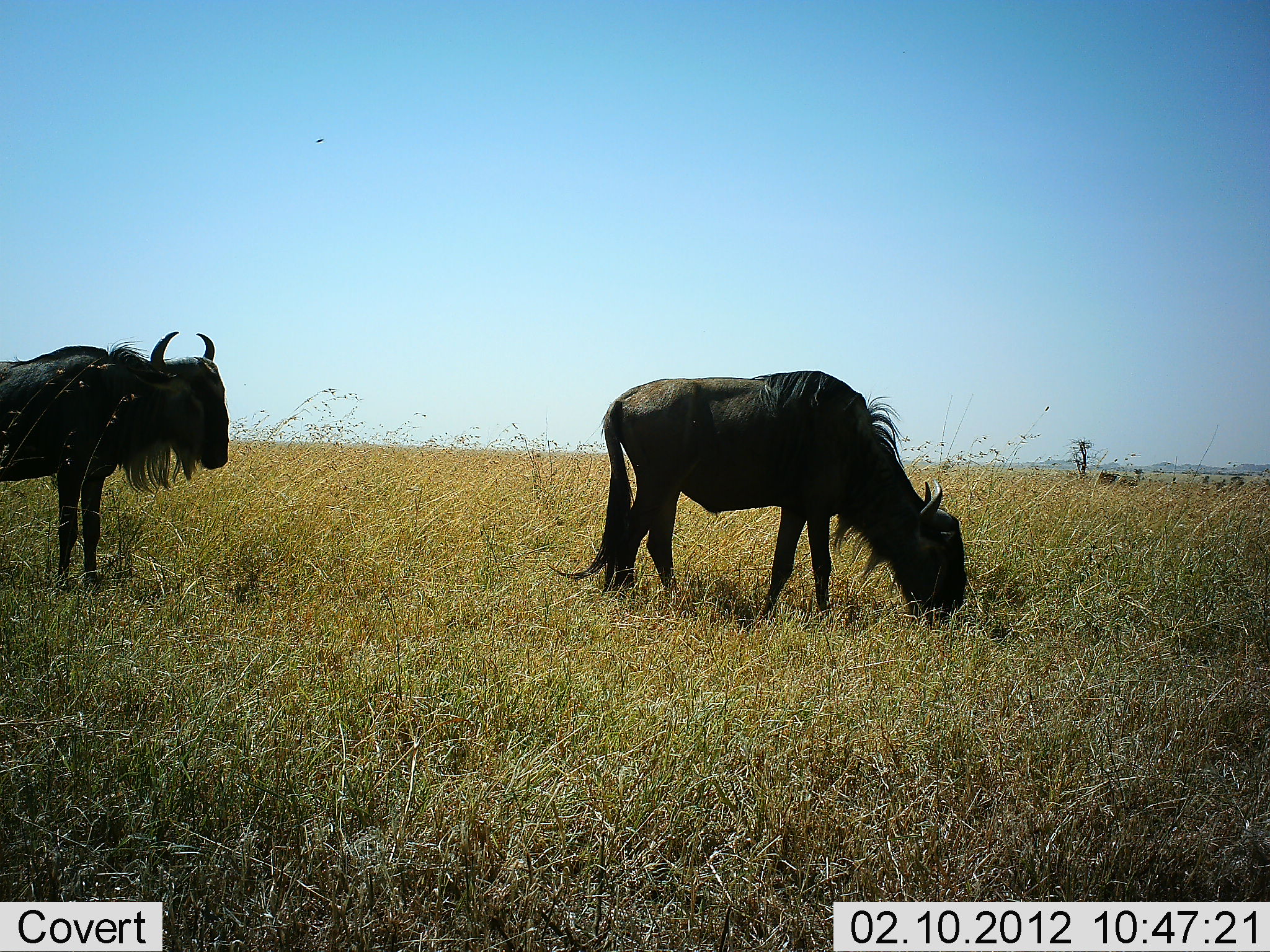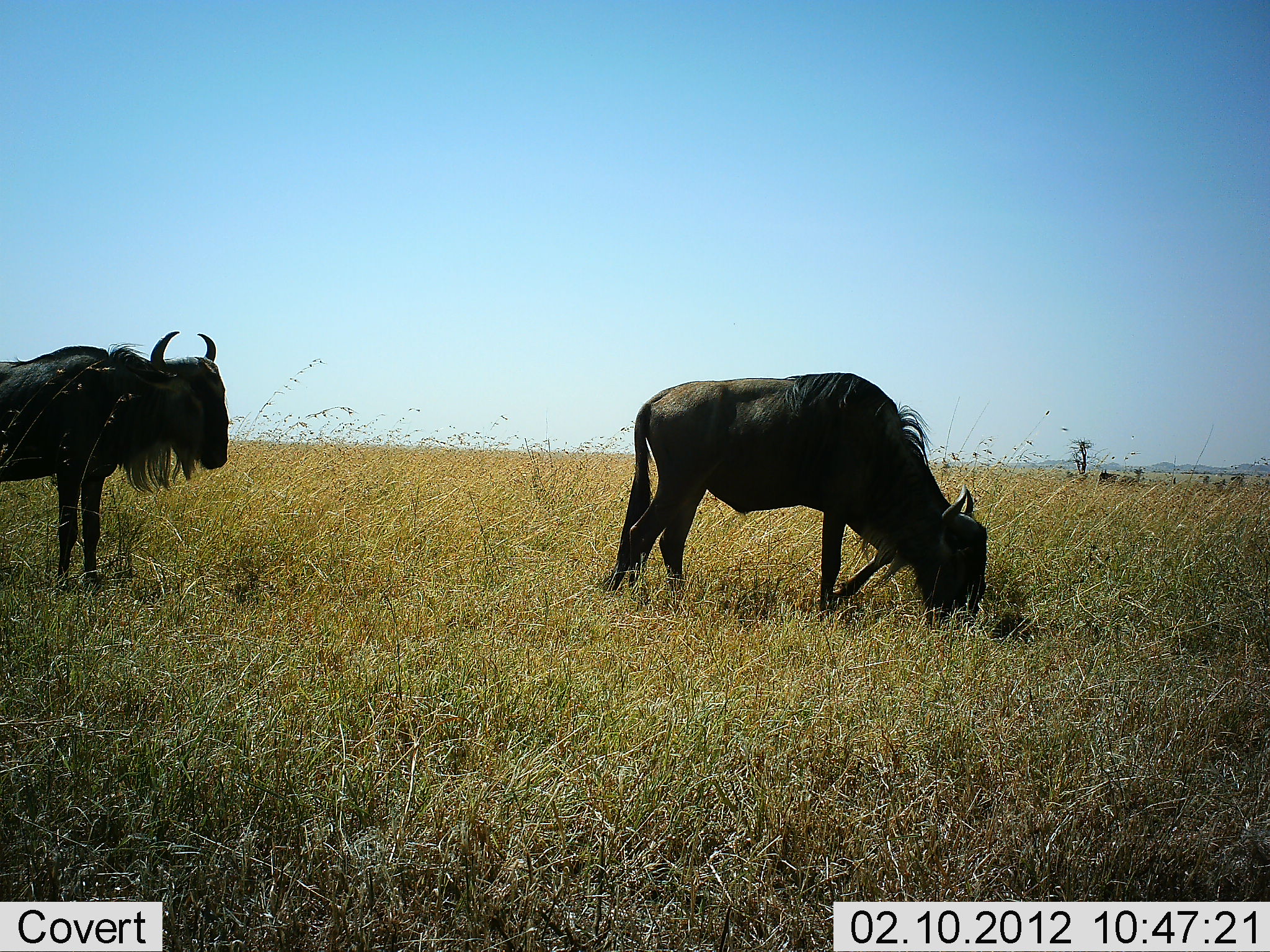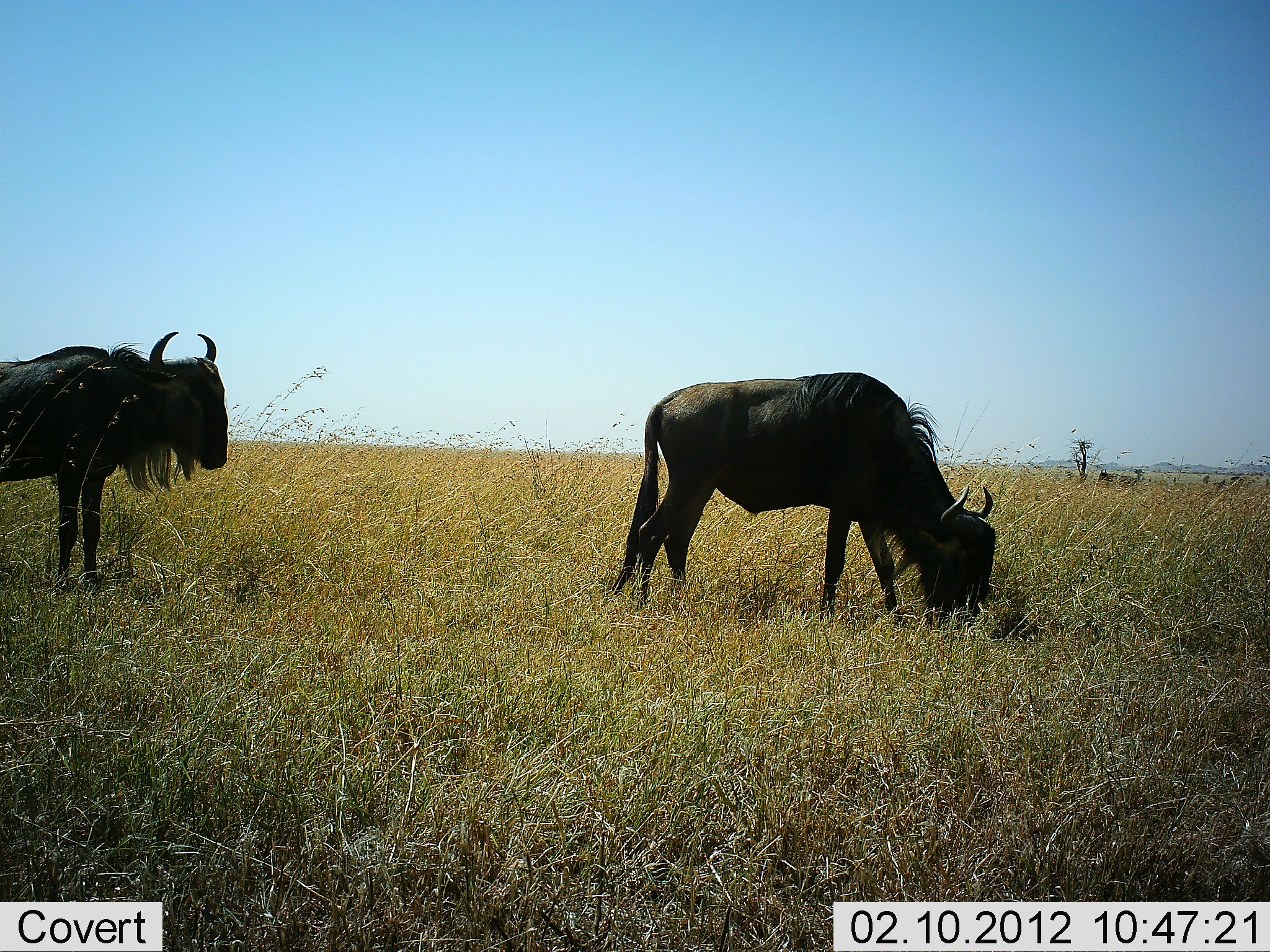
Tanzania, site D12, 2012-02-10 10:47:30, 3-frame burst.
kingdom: Animalia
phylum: Chordata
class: Mammalia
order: Artiodactyla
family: Bovidae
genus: Connochaetes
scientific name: Connochaetes taurinus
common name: blue wildebeest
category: wildebeest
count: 2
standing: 73%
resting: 0%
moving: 20%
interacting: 0%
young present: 0%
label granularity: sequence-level